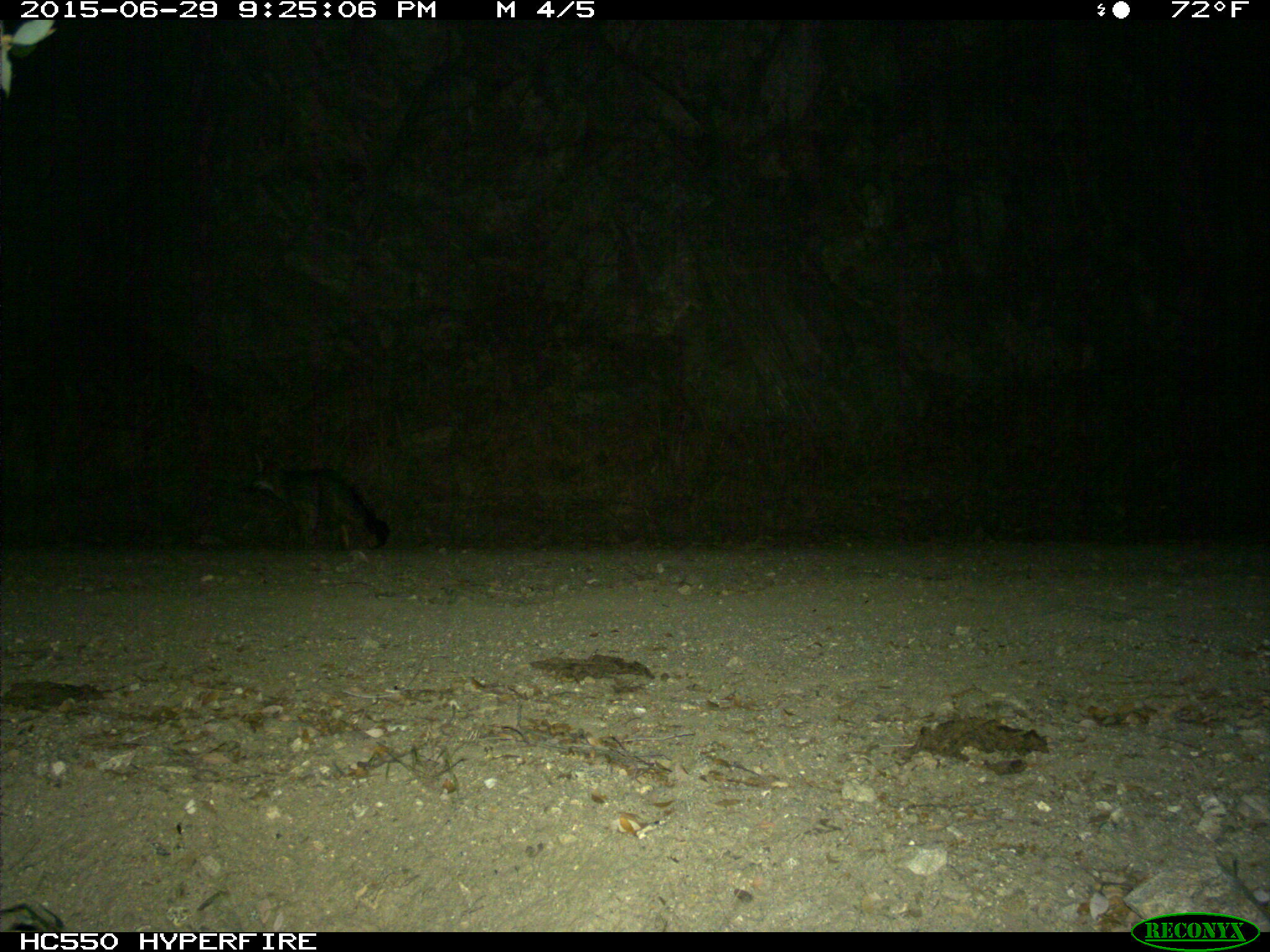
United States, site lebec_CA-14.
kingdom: Animalia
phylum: Chordata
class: Mammalia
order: Carnivora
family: Canidae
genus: Urocyon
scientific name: Urocyon cinereoargenteus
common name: gray fox